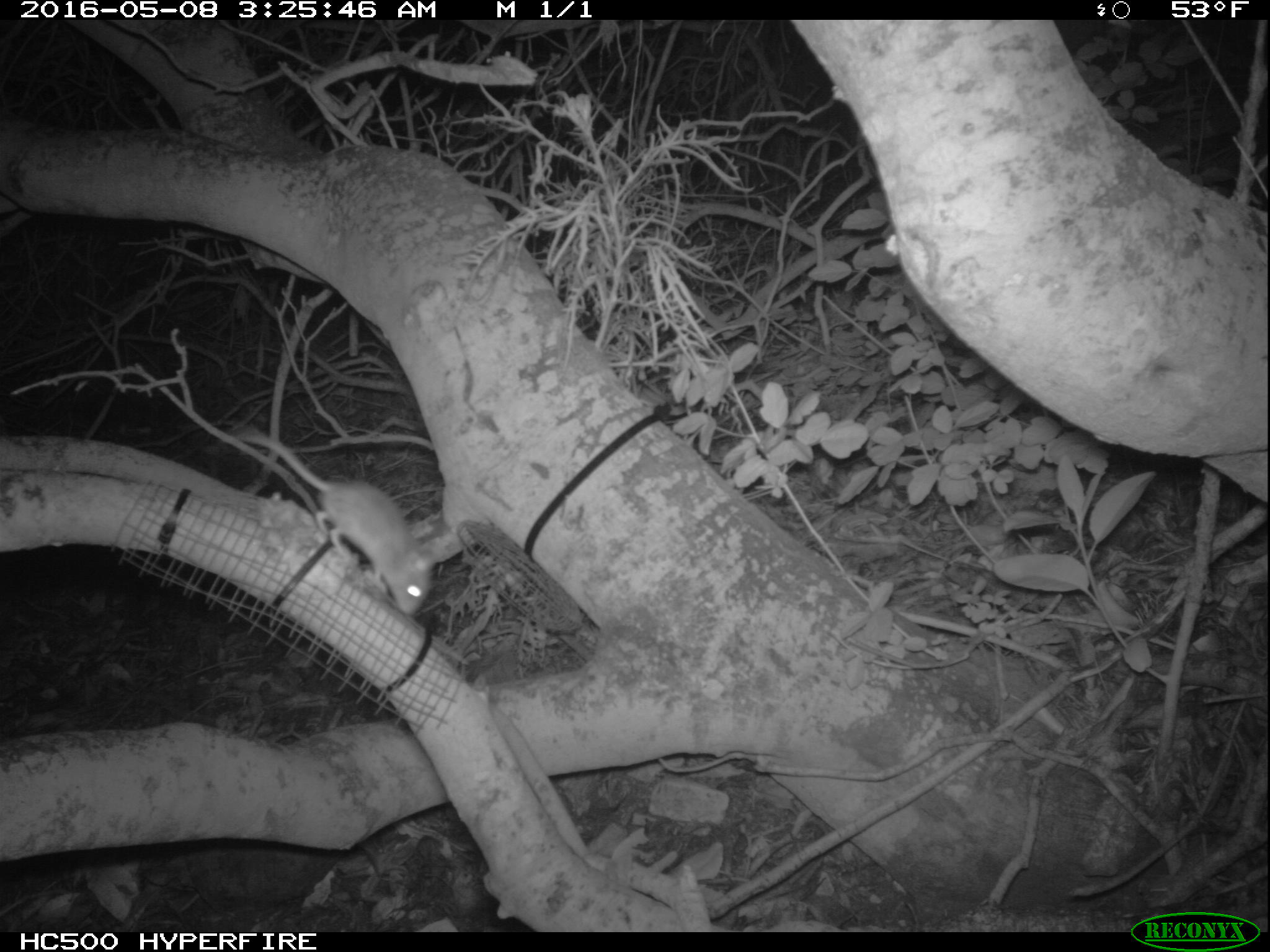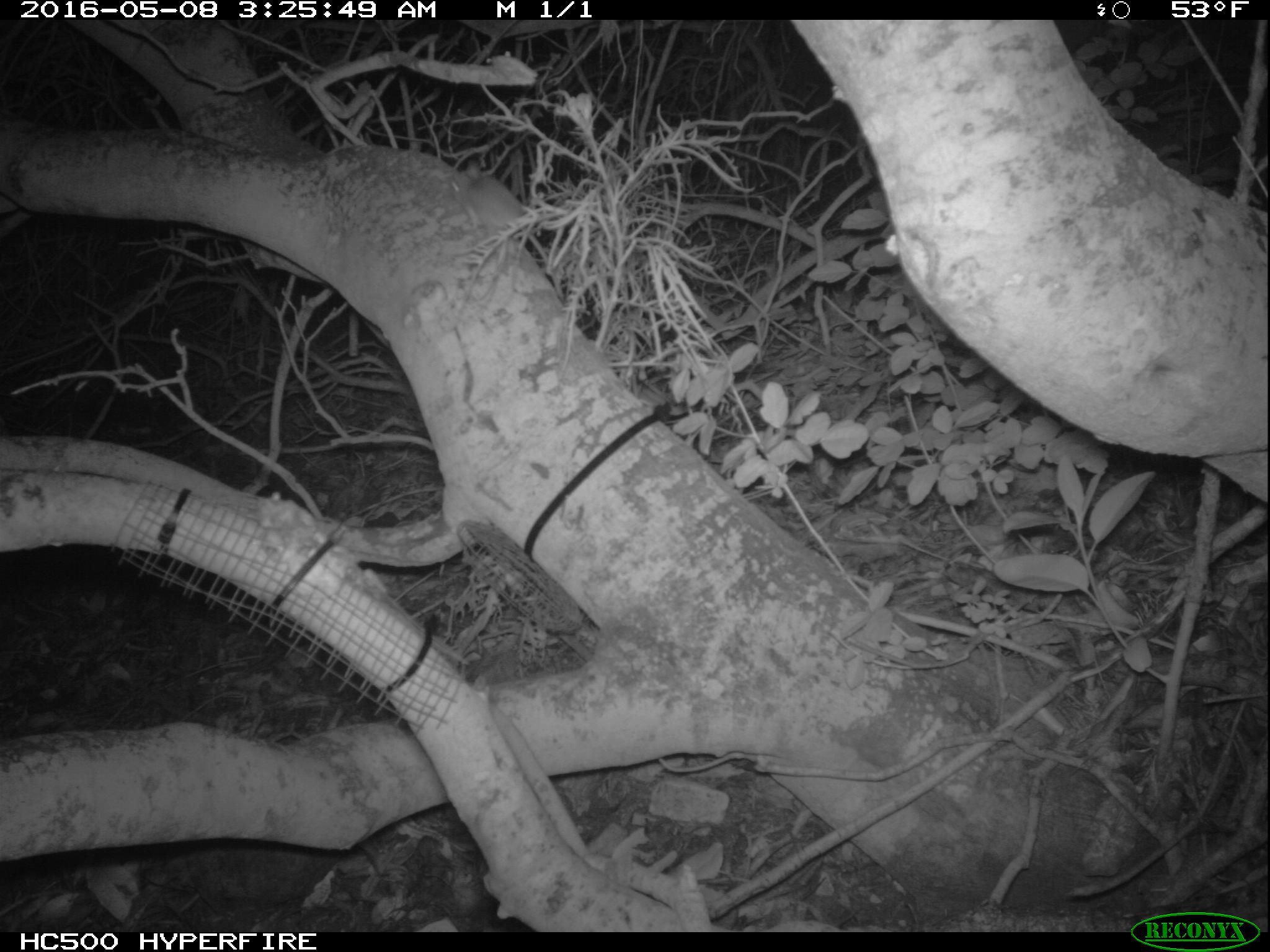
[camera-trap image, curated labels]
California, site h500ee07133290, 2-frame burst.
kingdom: Animalia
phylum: Chordata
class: Mammalia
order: Rodentia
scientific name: Rodentia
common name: rodent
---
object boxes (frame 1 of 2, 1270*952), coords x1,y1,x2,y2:
rodent: 228,423,432,614